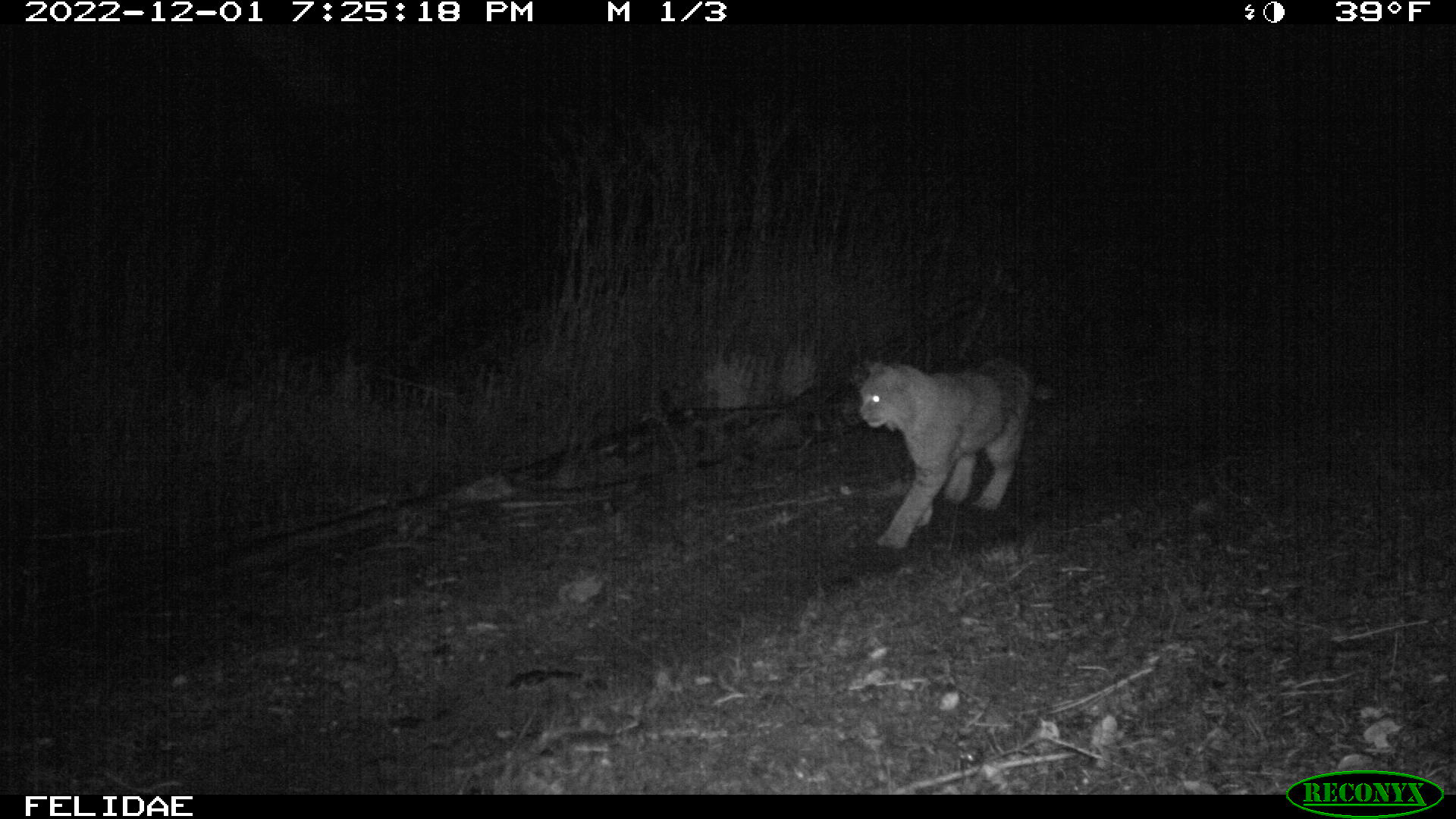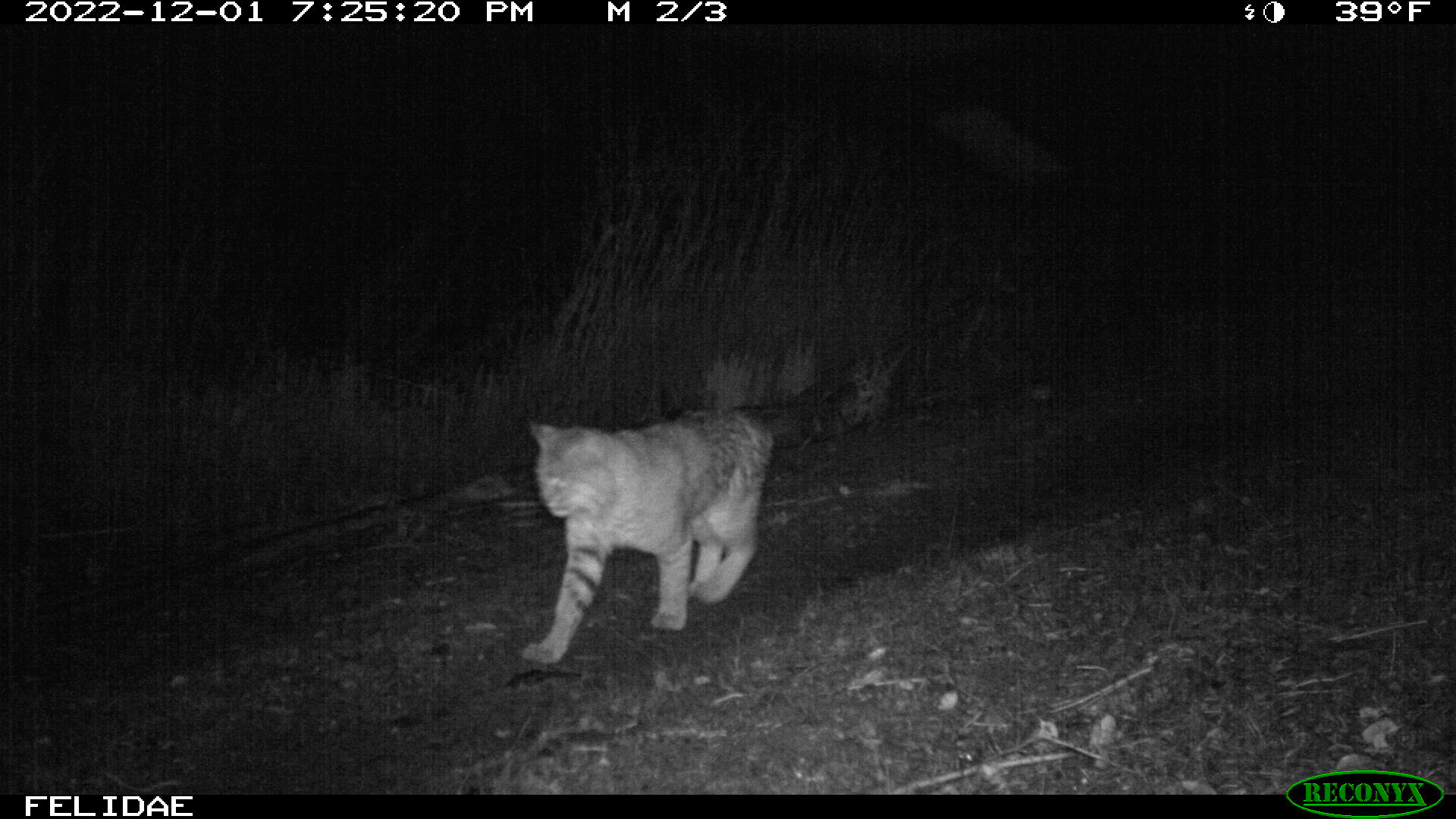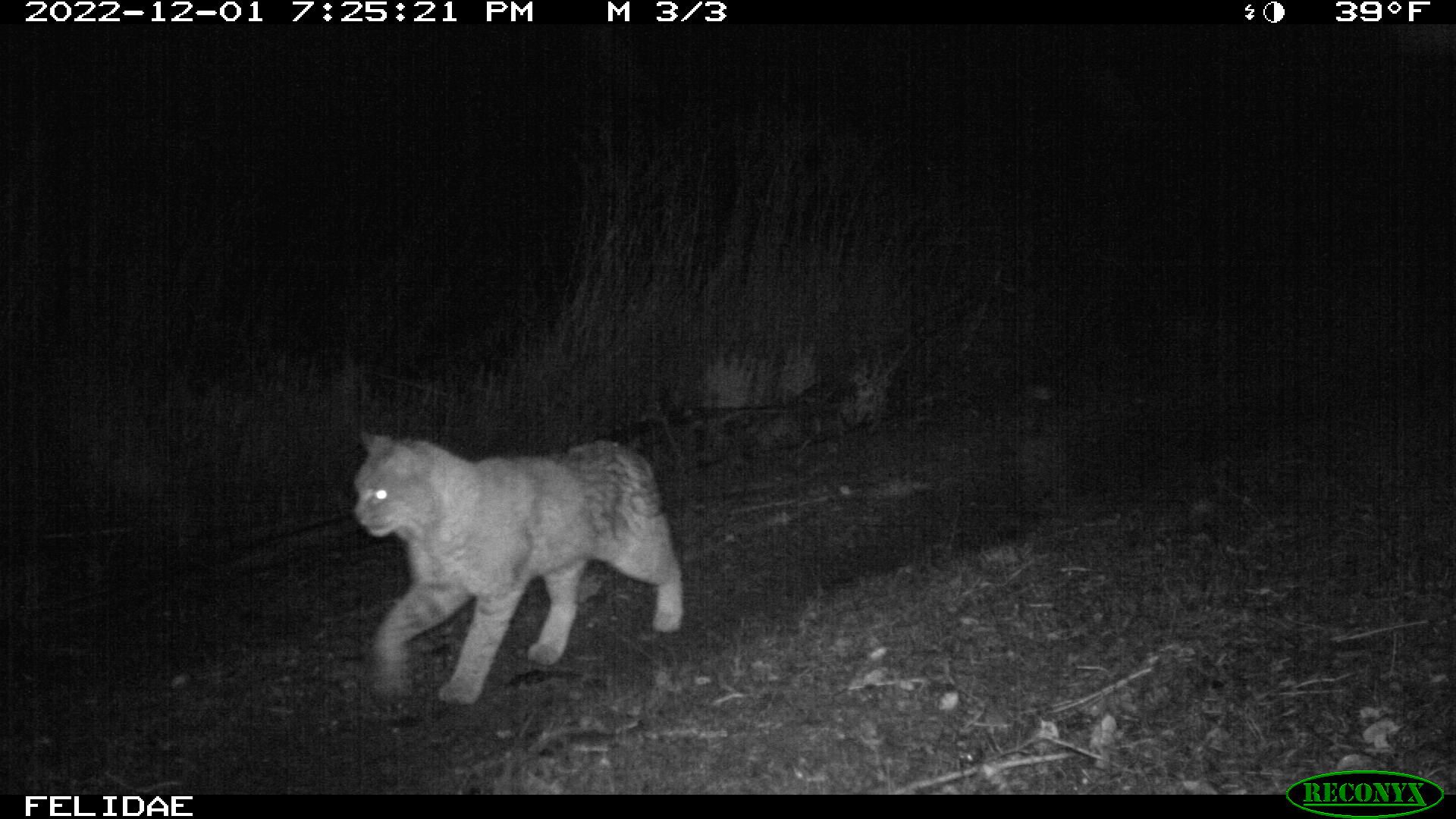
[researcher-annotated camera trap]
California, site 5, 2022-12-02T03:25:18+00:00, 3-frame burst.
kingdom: Animalia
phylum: Chordata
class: Mammalia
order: Carnivora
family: Felidae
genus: Lynx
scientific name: Lynx rufus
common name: bobcat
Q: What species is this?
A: Bobcat (Lynx rufus).